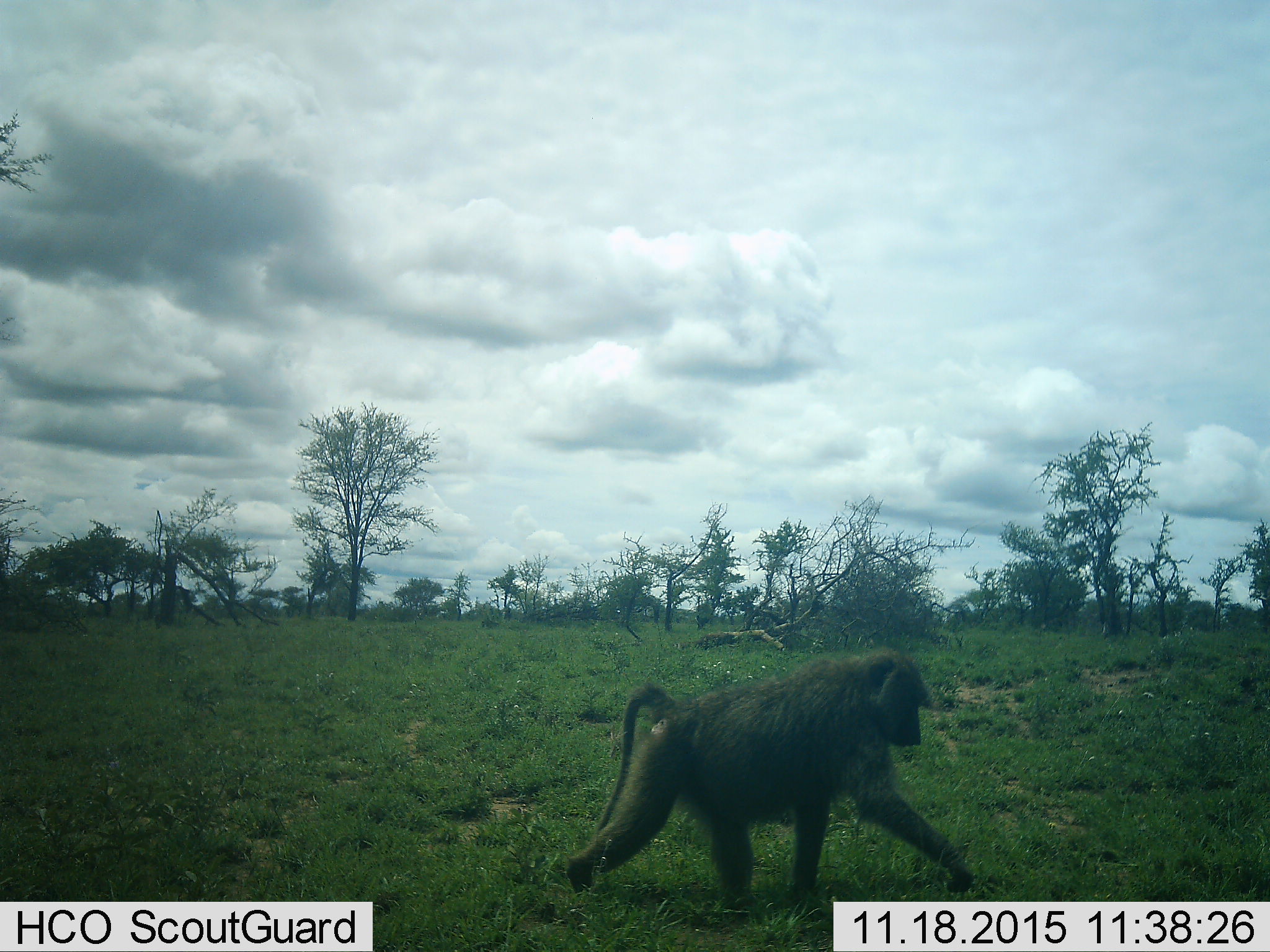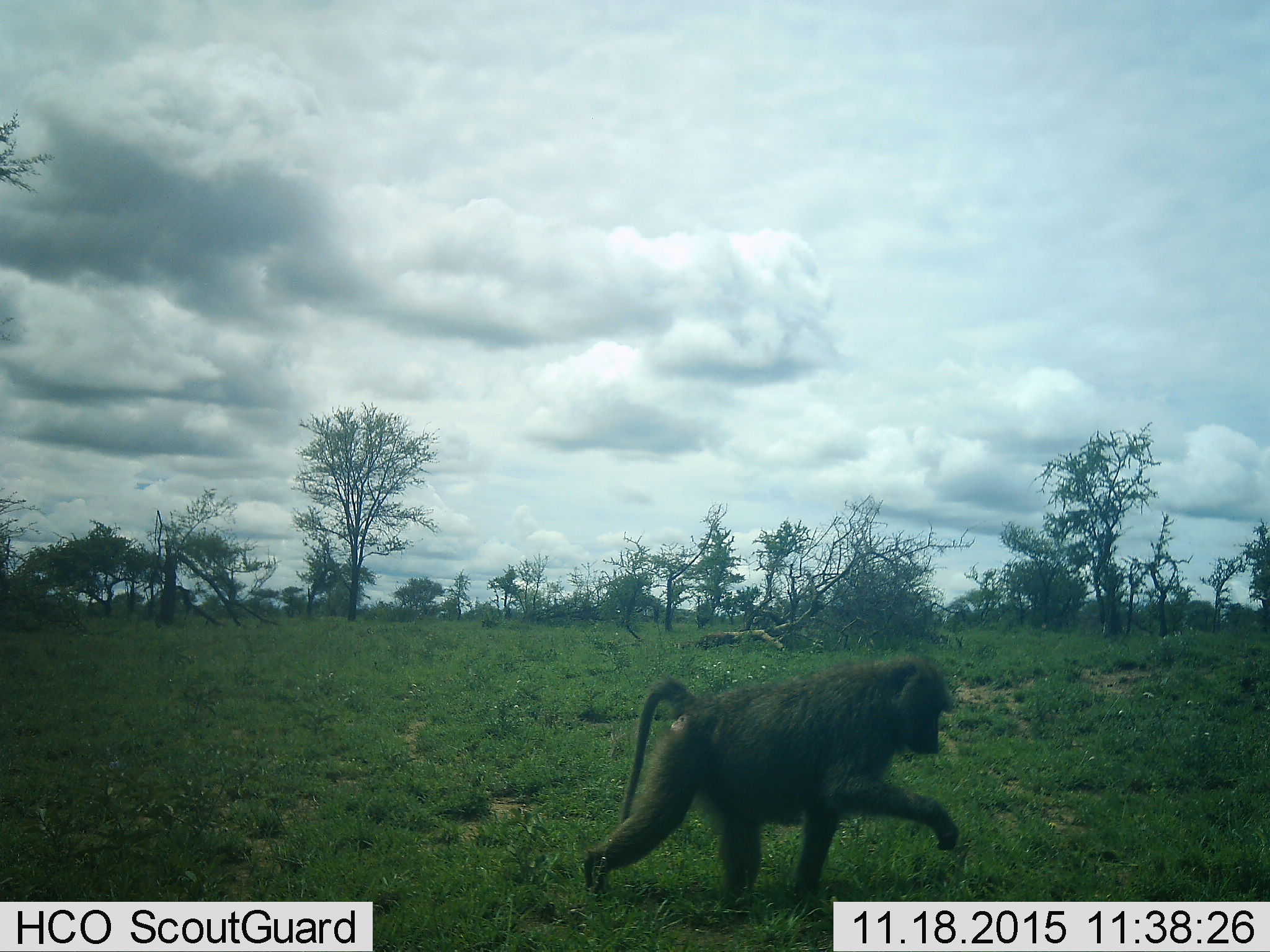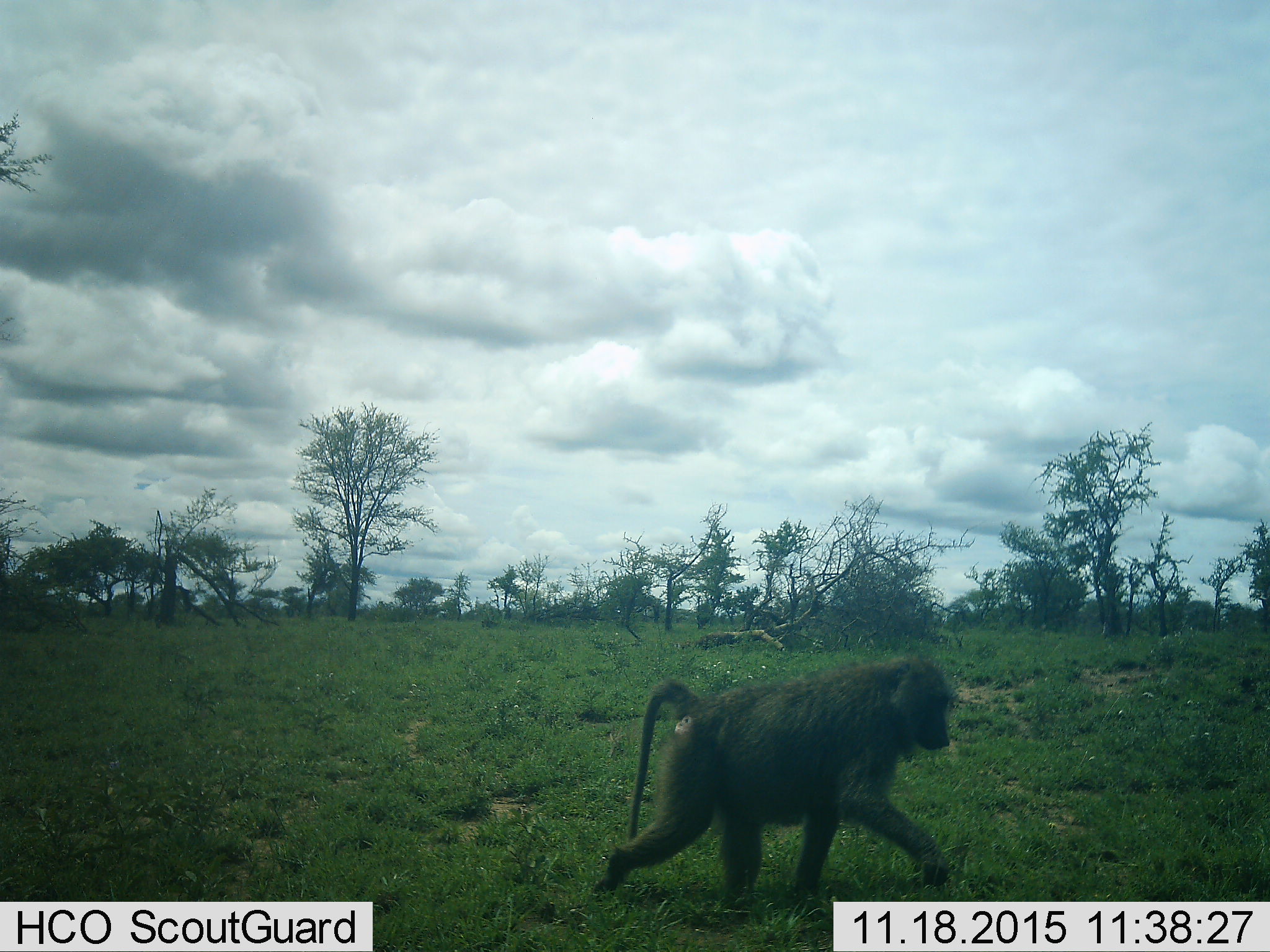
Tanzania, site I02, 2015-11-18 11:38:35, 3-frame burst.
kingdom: Animalia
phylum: Chordata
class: Mammalia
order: Primates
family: Cercopithecidae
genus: Papio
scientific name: Papio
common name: baboon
Baboon (Papio), count 1. Behavior (volunteer vote fractions): standing 11%, resting 0%, moving 78%, interacting 11%. Young present (vote fraction): 0%. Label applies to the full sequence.